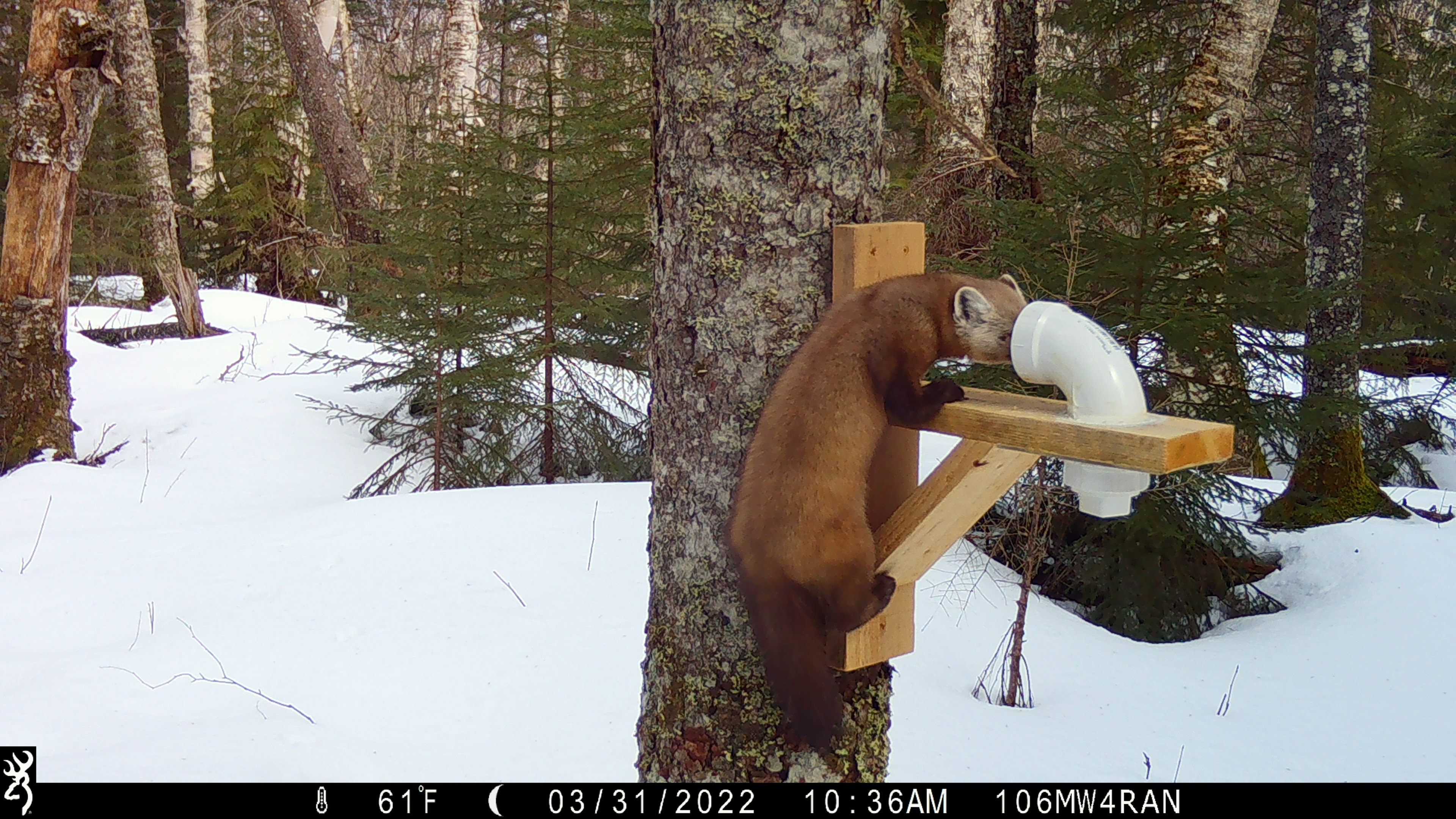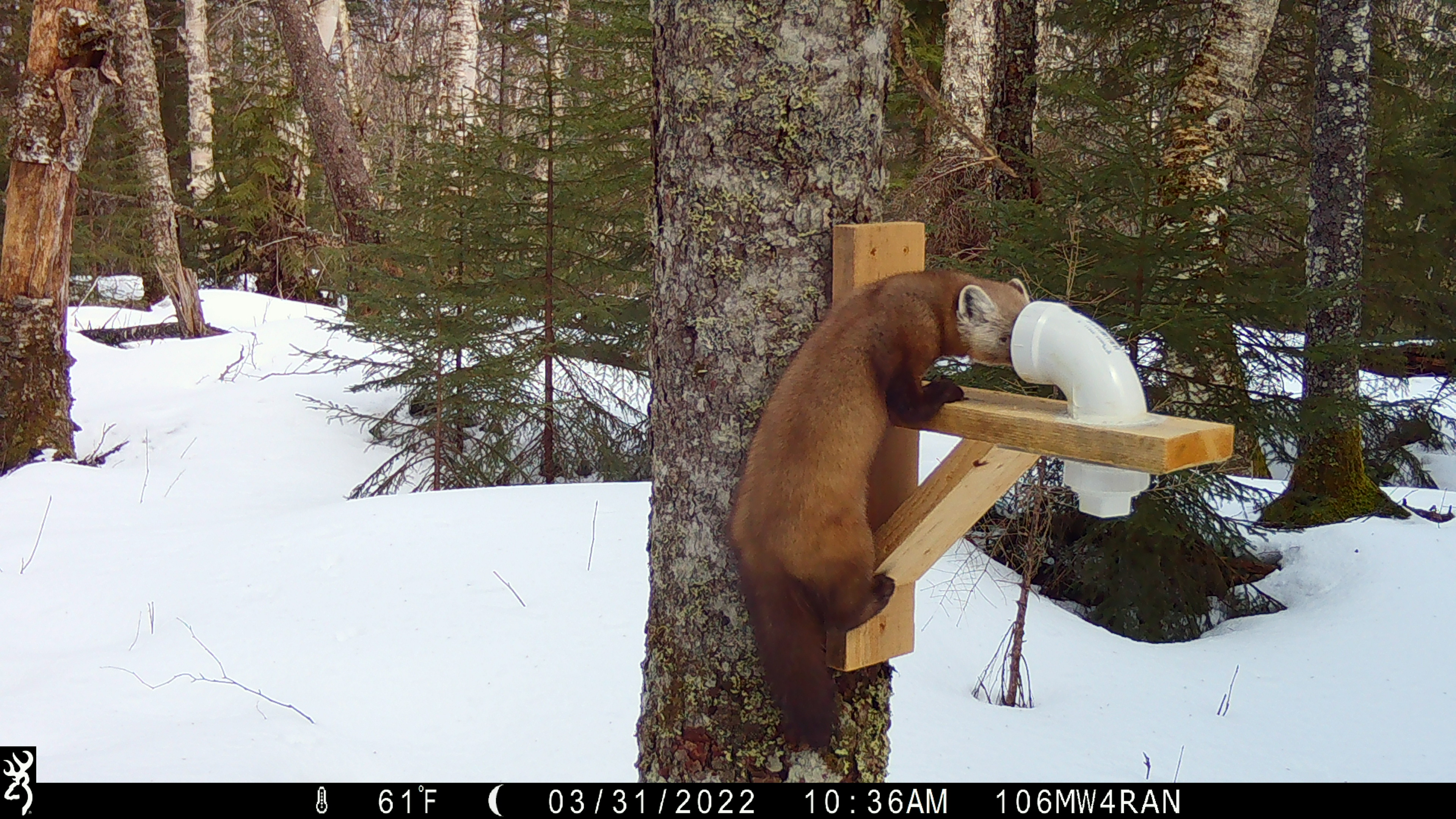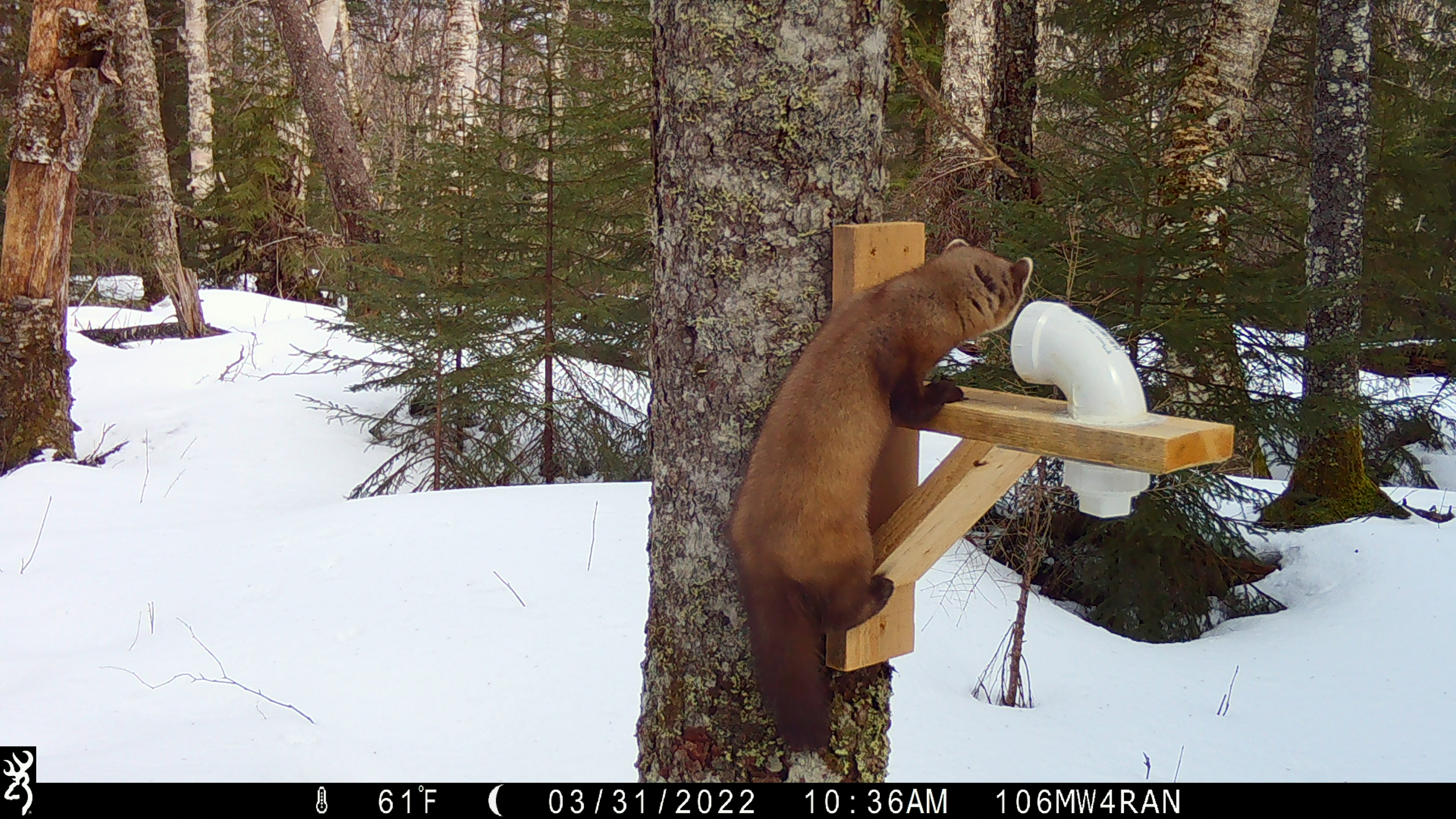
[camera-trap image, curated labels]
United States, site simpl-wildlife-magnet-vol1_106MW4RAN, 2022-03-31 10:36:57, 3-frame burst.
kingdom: Animalia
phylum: Chordata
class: Mammalia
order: Carnivora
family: Mustelidae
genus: Martes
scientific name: Martes americana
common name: american marten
American marten (Martes americana).